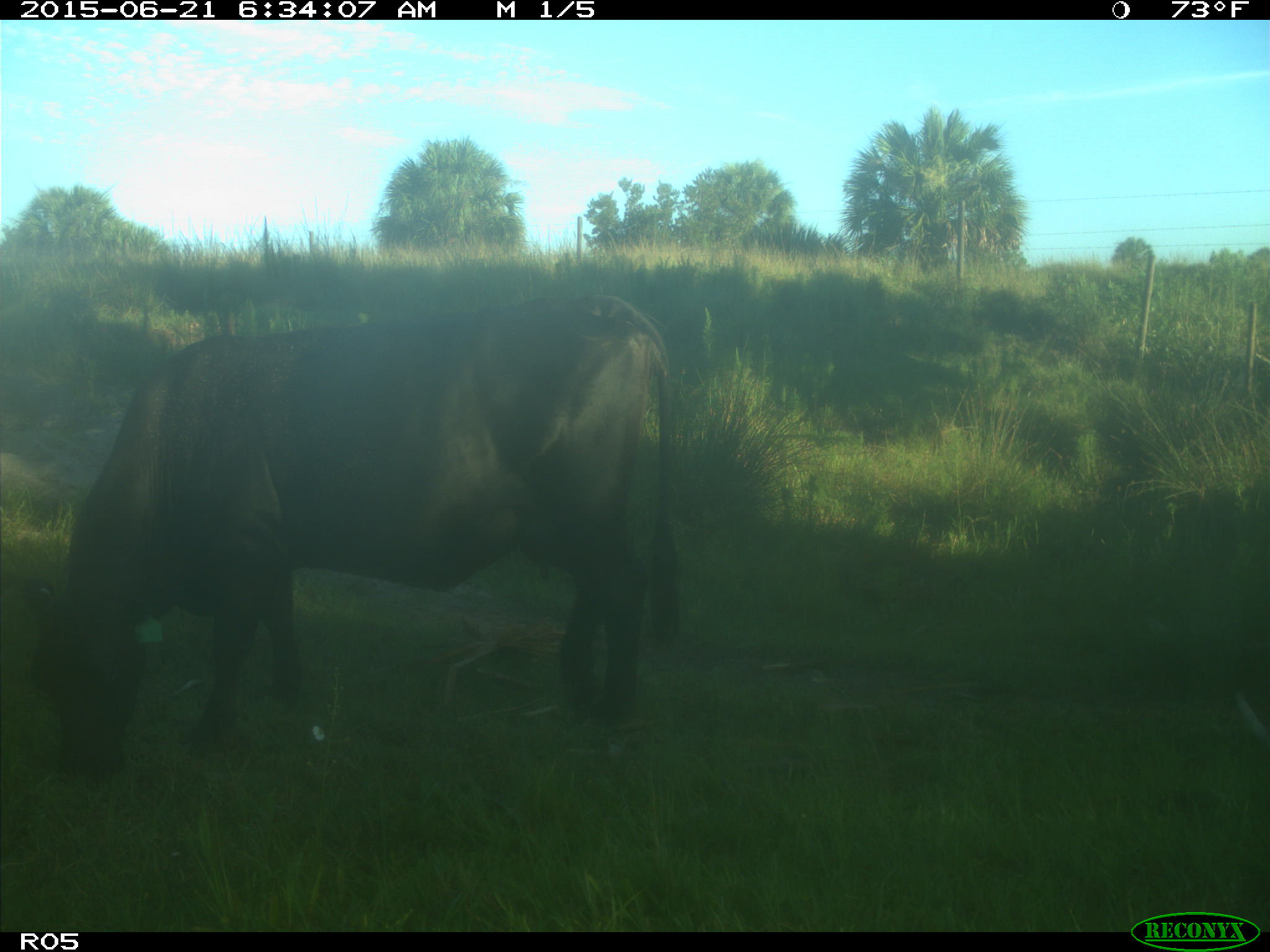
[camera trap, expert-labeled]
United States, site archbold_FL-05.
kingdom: Animalia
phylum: Chordata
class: Mammalia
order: Artiodactyla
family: Bovidae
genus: Bos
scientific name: Bos taurus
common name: domestic cow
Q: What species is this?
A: Bos taurus (domestic cow).